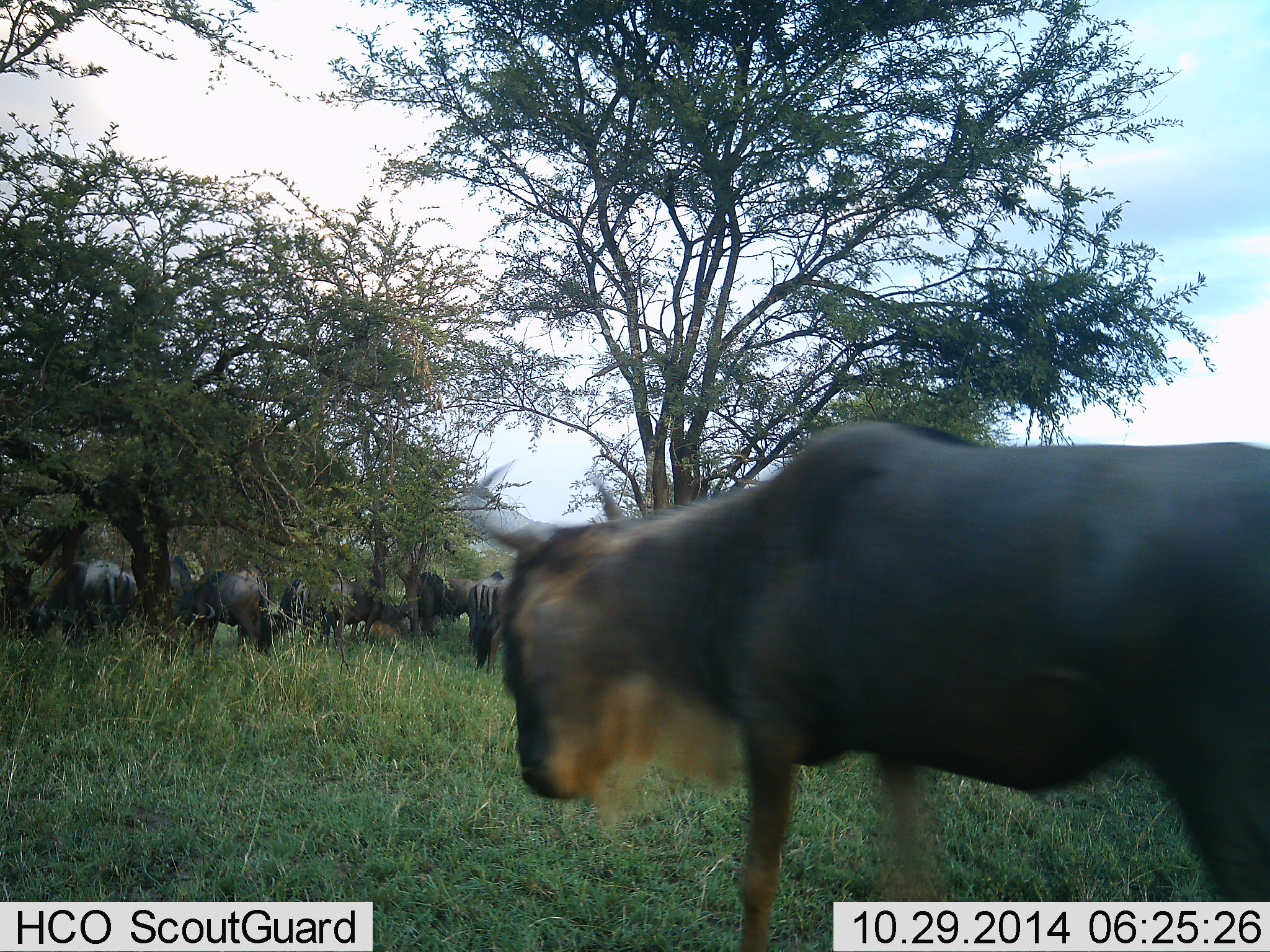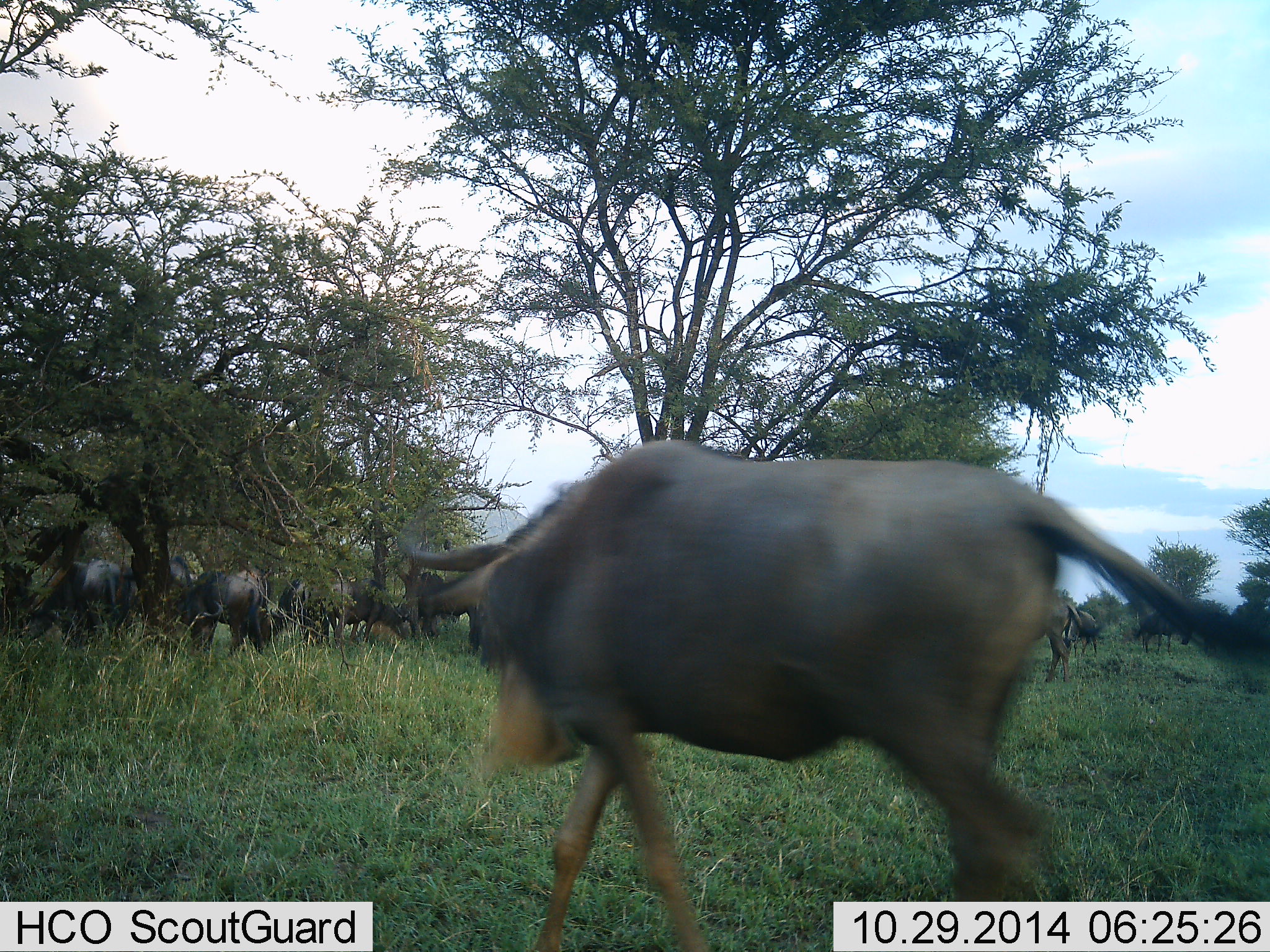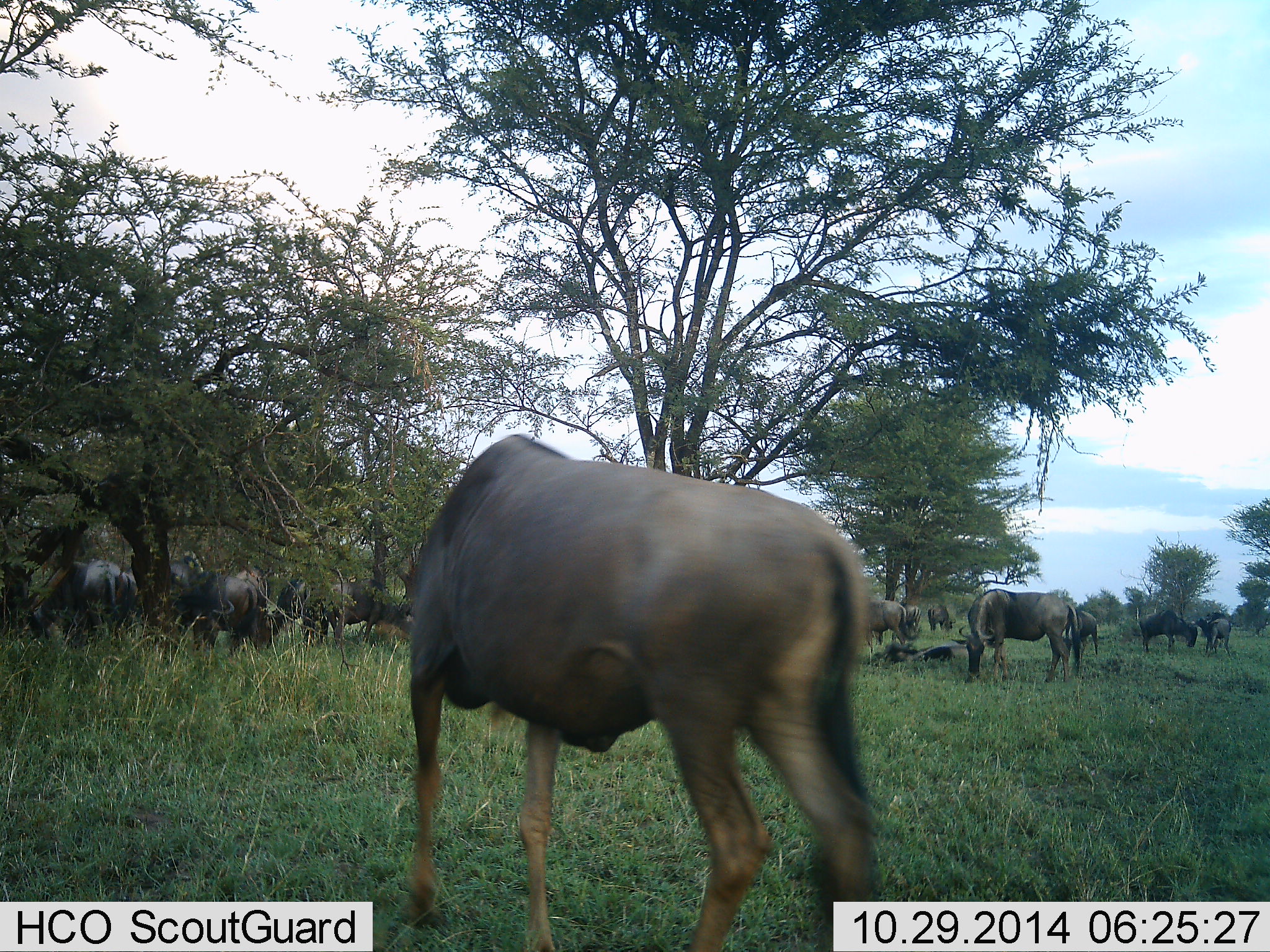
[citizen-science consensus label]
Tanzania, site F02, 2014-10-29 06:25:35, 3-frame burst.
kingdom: Animalia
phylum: Chordata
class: Mammalia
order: Artiodactyla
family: Bovidae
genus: Connochaetes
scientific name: Connochaetes taurinus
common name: blue wildebeest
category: wildebeest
Wildebeest (blue wildebeest) (Connochaetes taurinus), count 11-50. Behavior (volunteer vote fractions): standing 80%, resting 20%, moving 90%, interacting 0%. Young present (vote fraction): 0%. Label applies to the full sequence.